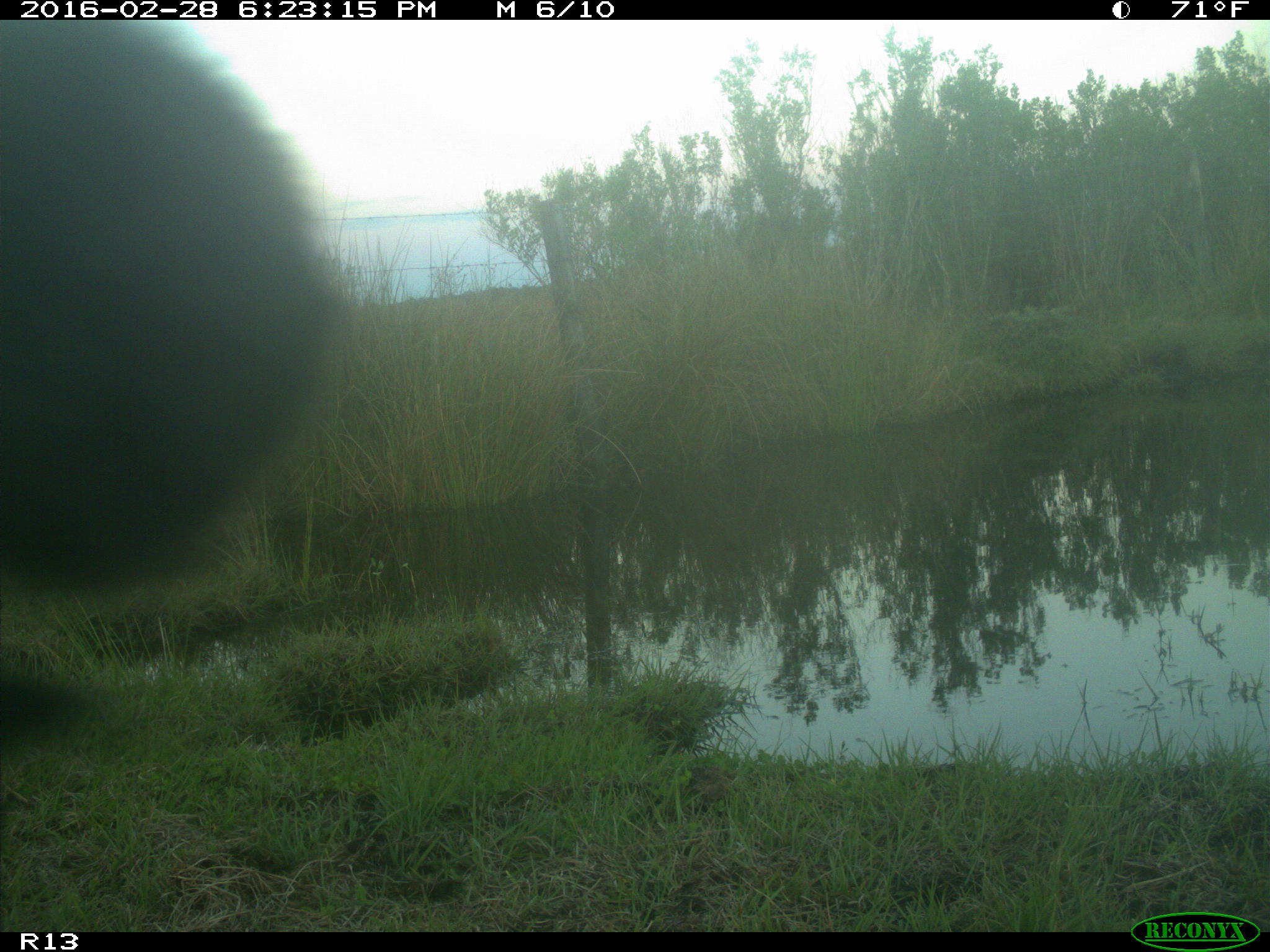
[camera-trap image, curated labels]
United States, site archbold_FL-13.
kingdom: Animalia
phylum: Chordata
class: Mammalia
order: Artiodactyla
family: Bovidae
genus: Bos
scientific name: Bos taurus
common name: domestic cow